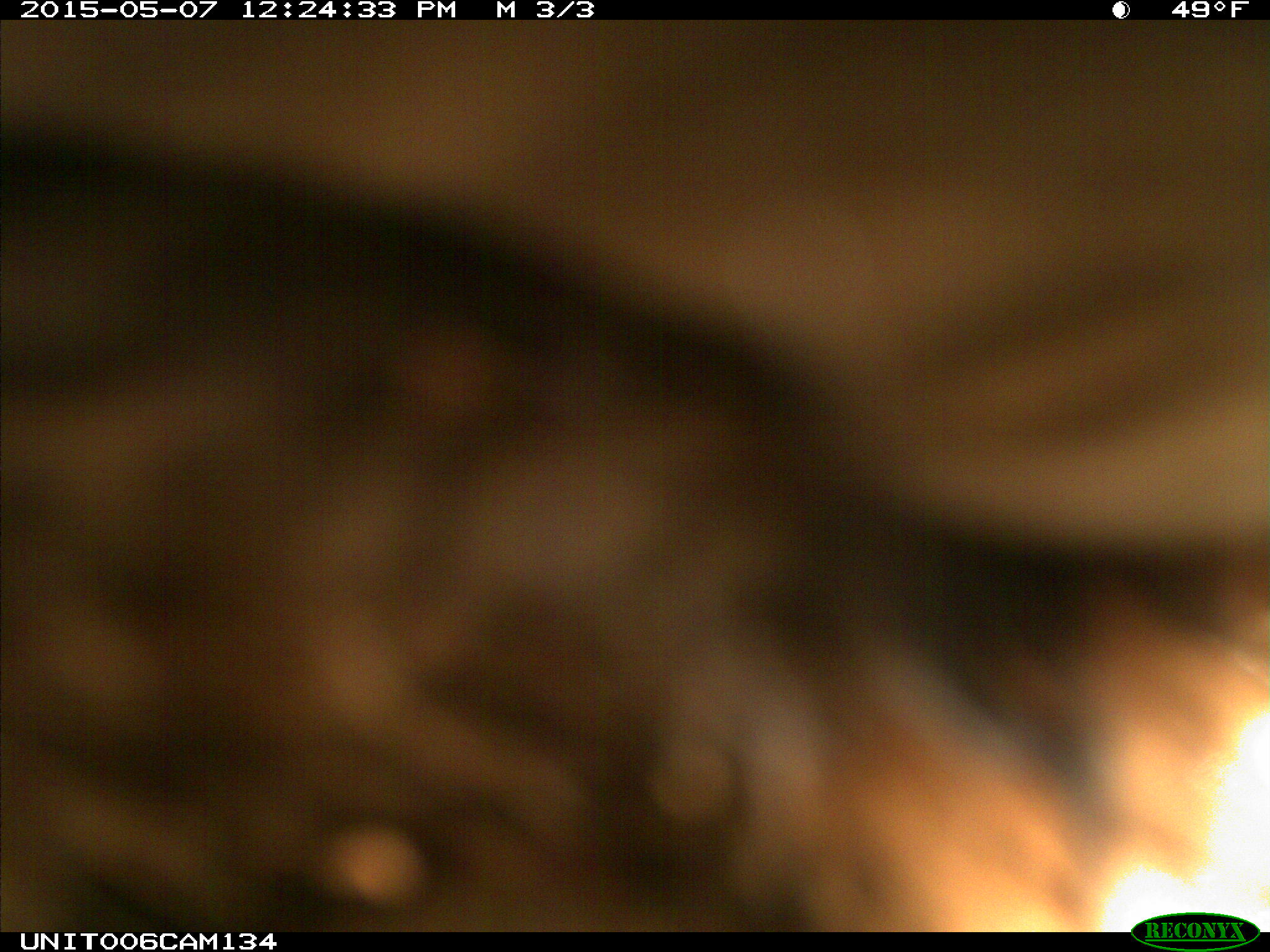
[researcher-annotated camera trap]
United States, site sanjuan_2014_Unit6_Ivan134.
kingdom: Animalia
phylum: Chordata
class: Mammalia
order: Carnivora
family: Ursidae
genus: Ursus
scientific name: Ursus americanus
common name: american black bear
Ursus americanus (american black bear).